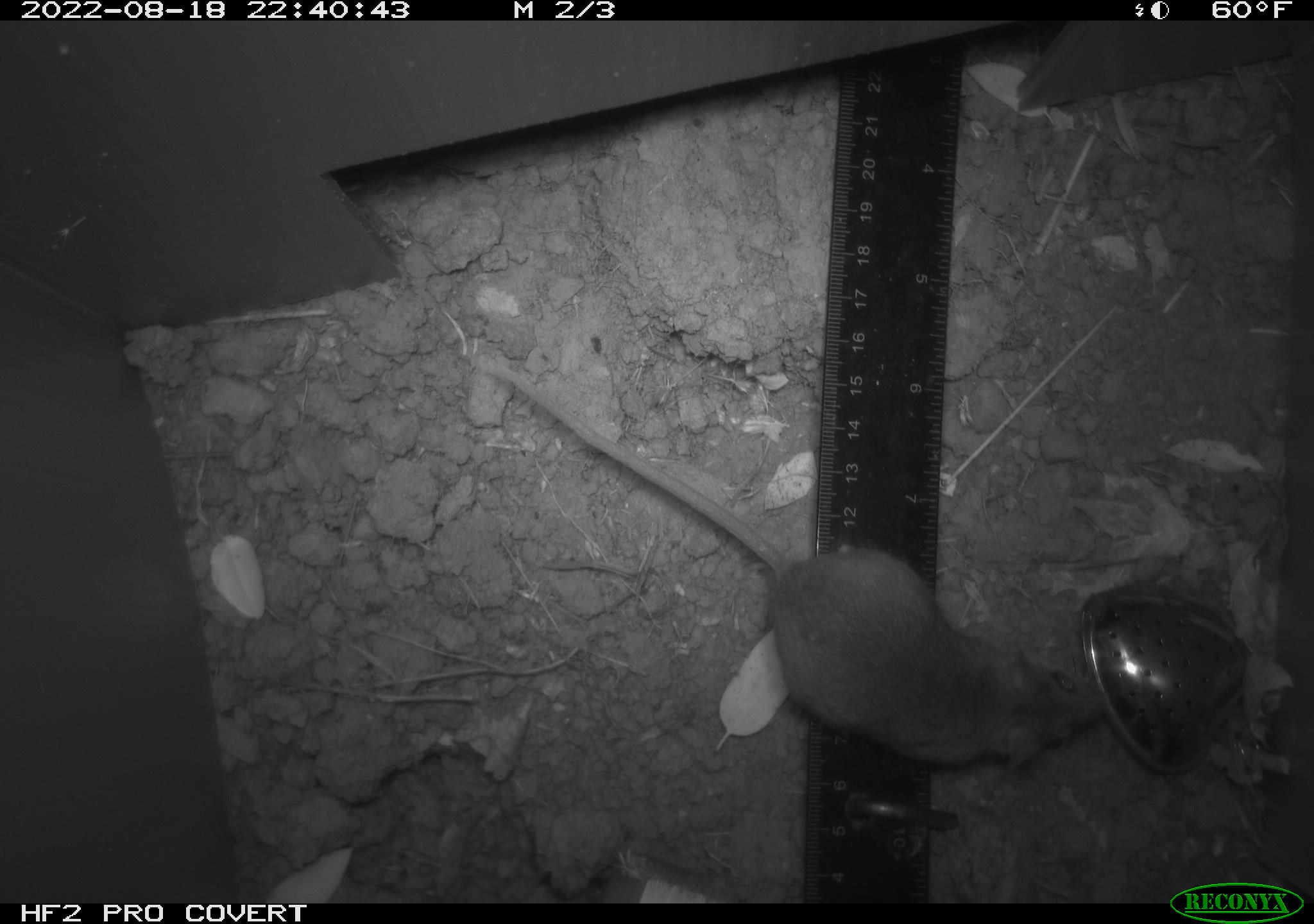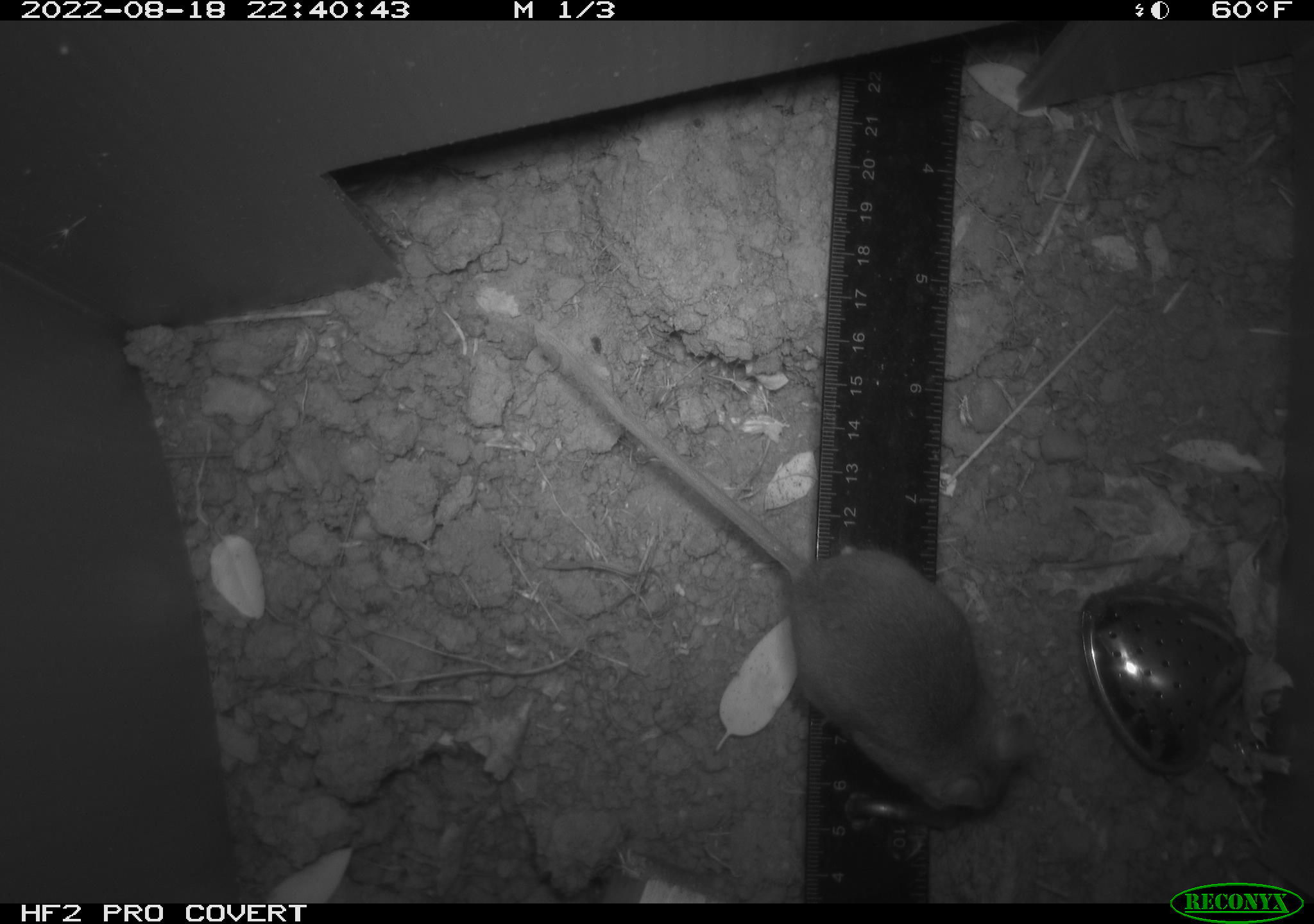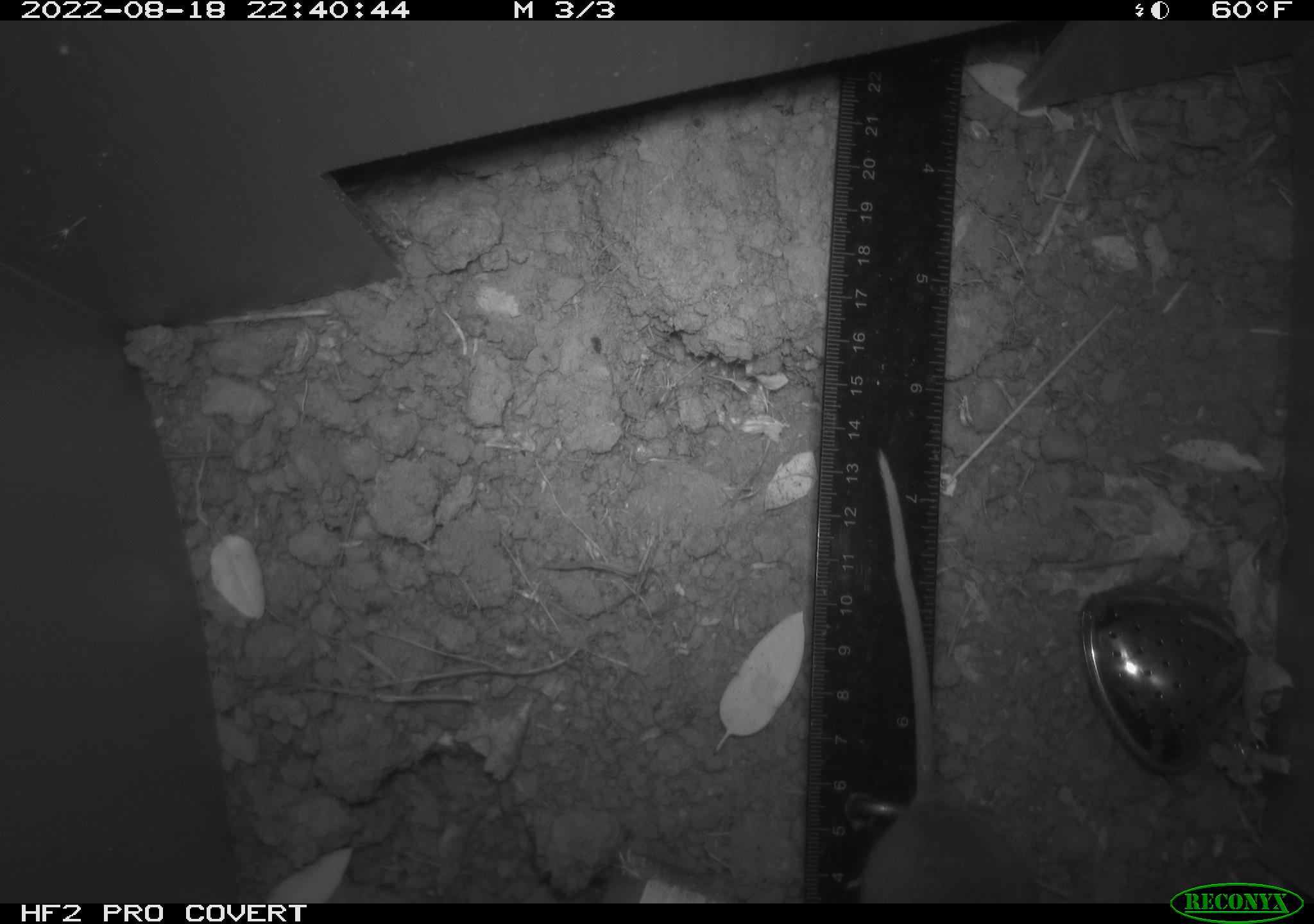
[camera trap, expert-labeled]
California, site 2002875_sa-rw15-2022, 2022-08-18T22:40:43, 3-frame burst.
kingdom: Animalia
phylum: Chordata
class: Mammalia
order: Rodentia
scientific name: Rodentia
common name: mouse species